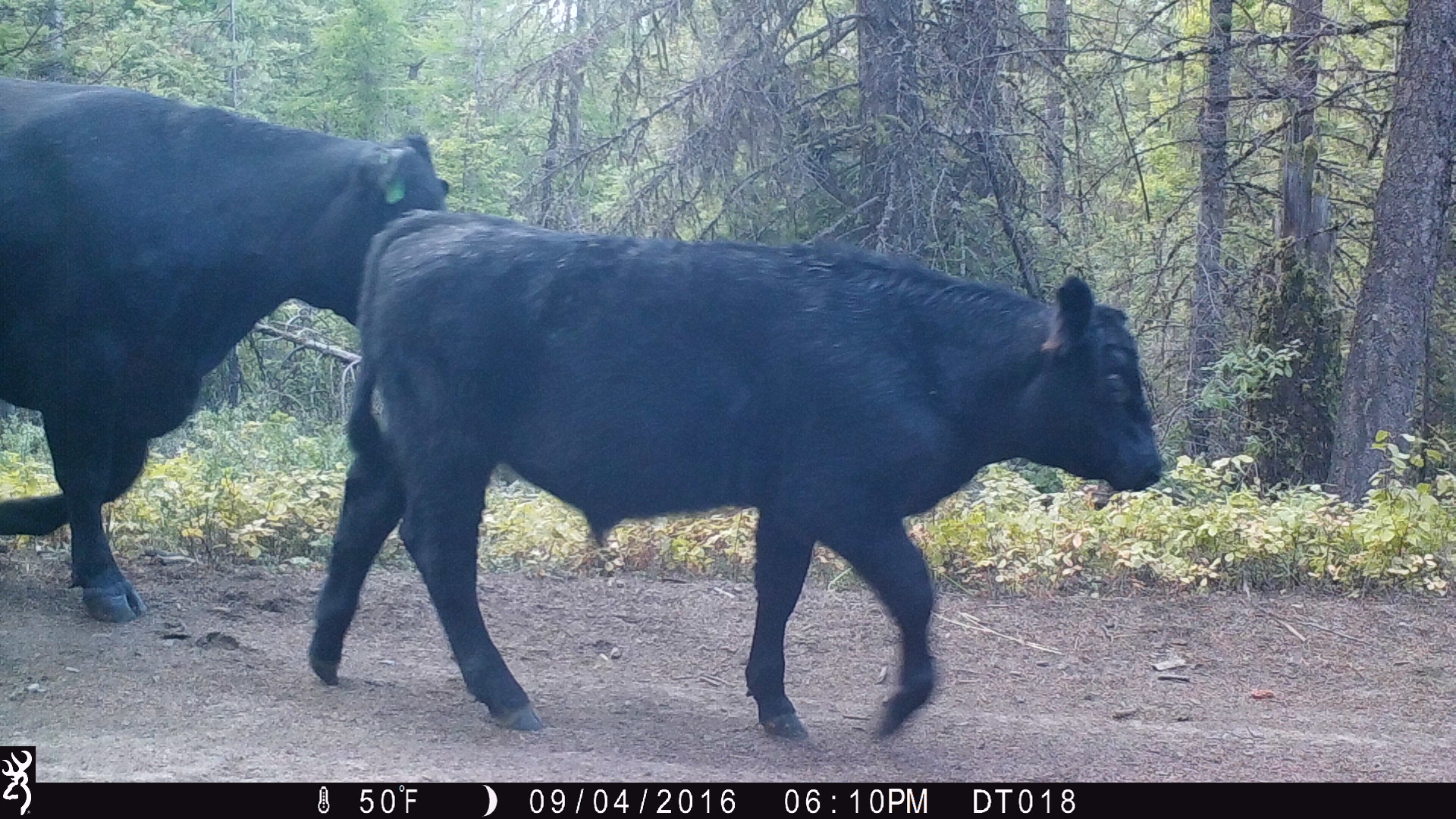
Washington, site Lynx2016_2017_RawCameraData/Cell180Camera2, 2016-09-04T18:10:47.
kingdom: Animalia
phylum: Chordata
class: Mammalia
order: Artiodactyla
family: Bovidae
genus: Bos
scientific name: Bos taurus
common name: domestic cattle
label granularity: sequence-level